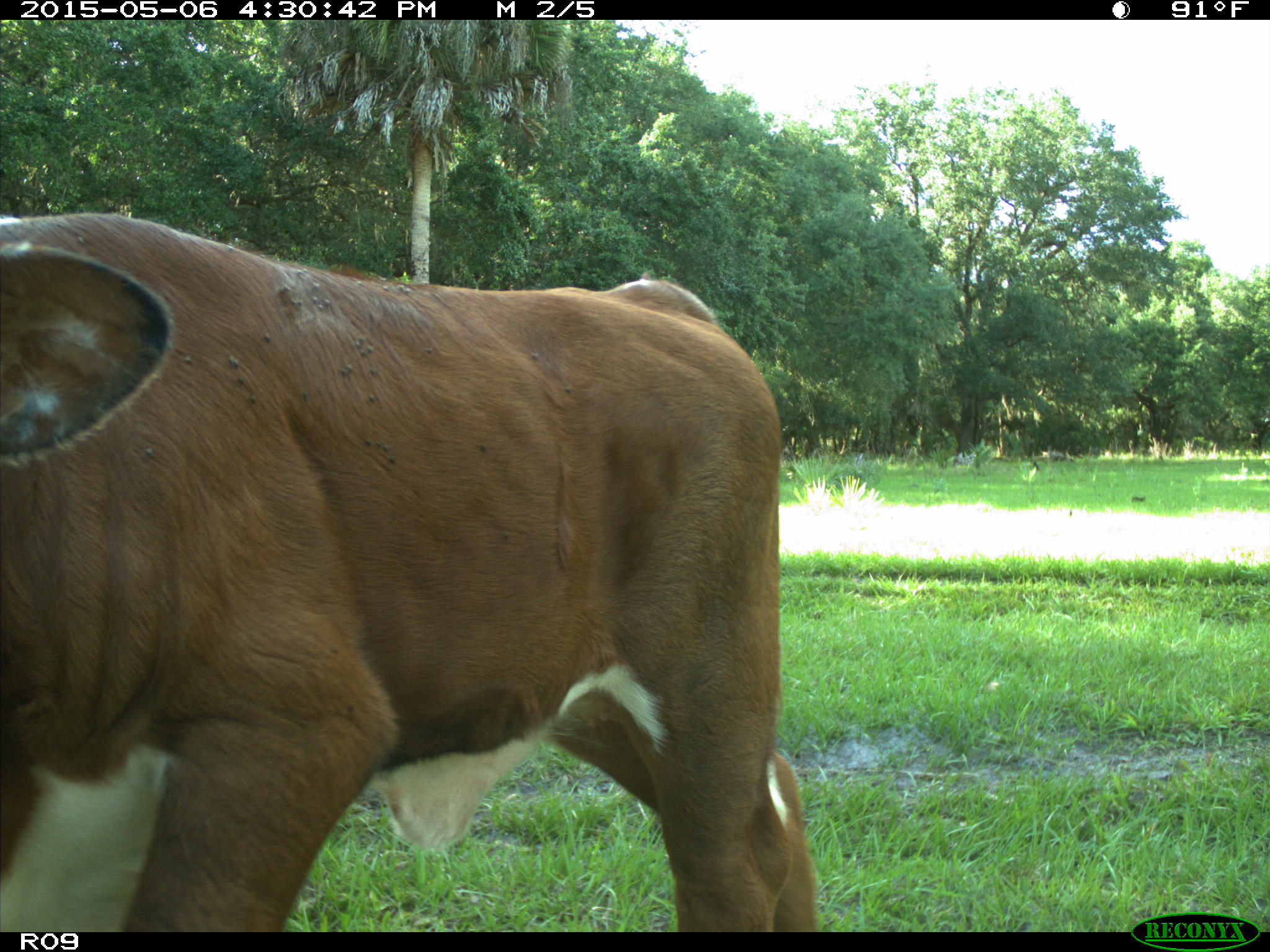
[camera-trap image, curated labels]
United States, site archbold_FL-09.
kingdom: Animalia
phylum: Chordata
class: Mammalia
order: Artiodactyla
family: Bovidae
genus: Bos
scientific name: Bos taurus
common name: domestic cow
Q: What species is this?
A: Bos taurus (domestic cow).